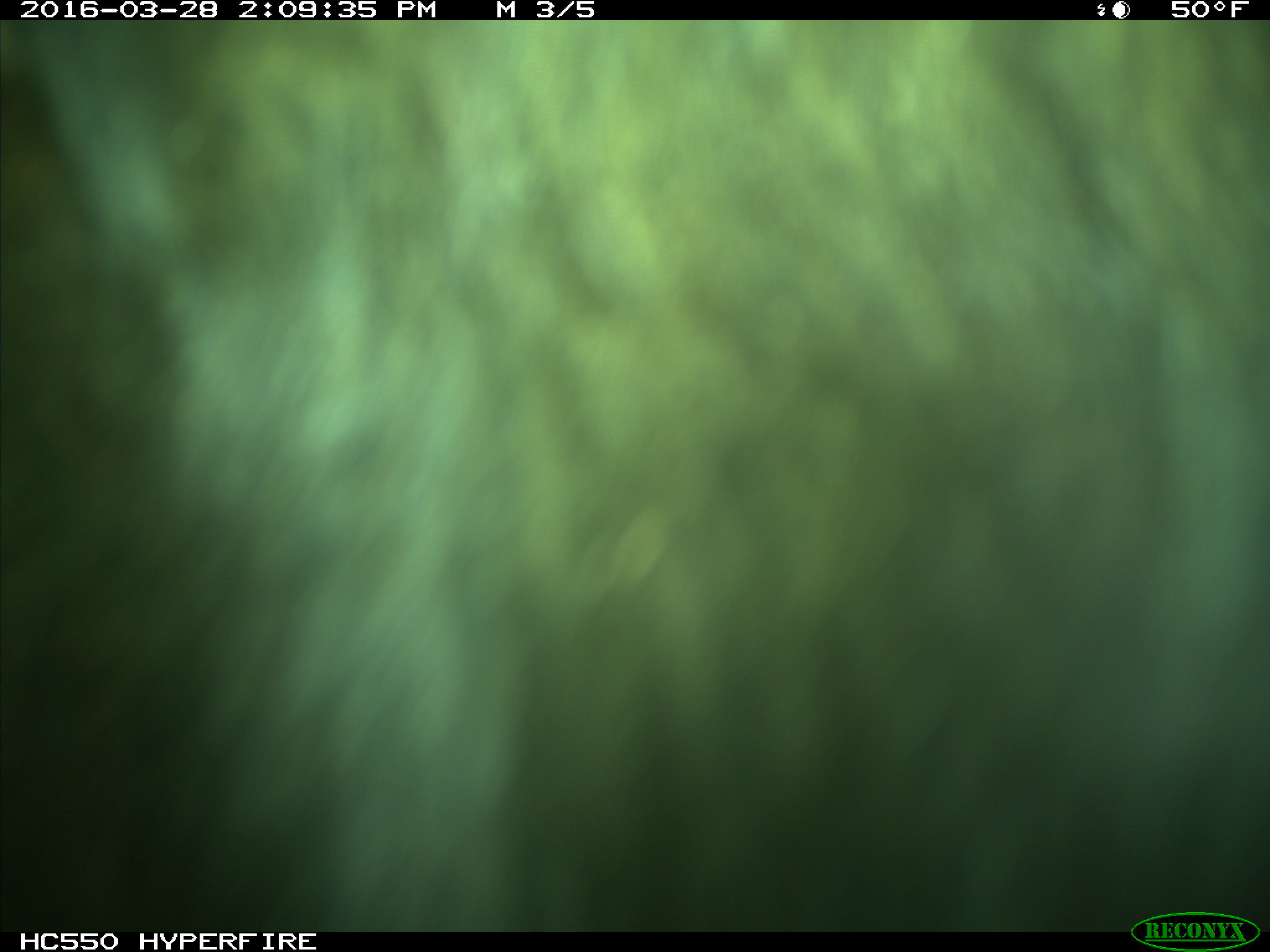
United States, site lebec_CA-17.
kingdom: Animalia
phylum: Chordata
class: Mammalia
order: Artiodactyla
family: Bovidae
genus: Bos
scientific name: Bos taurus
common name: domestic cow